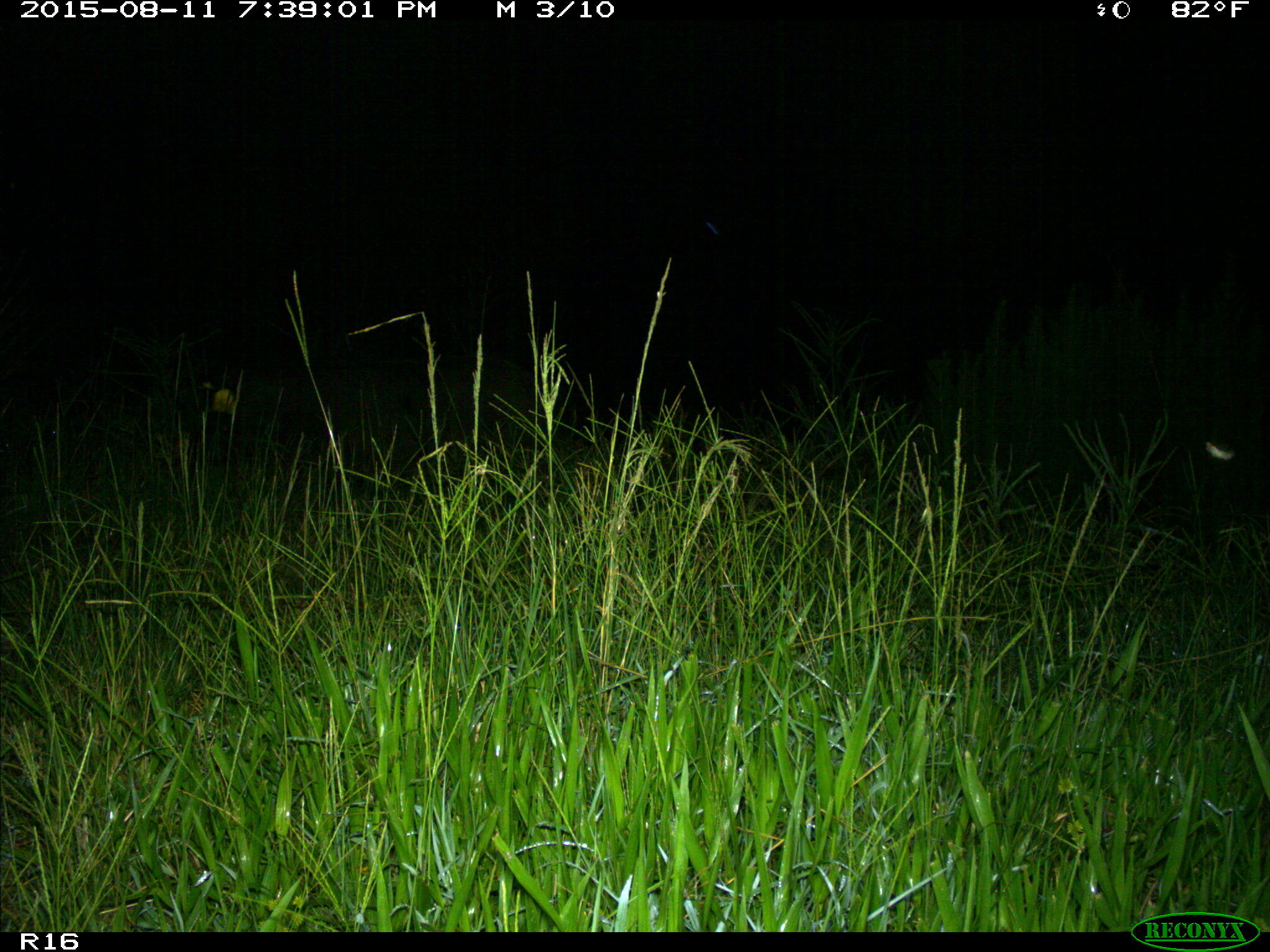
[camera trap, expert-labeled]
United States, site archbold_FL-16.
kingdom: Animalia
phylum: Chordata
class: Mammalia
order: Artiodactyla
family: Suidae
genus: Sus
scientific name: Sus scrofa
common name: wild boar